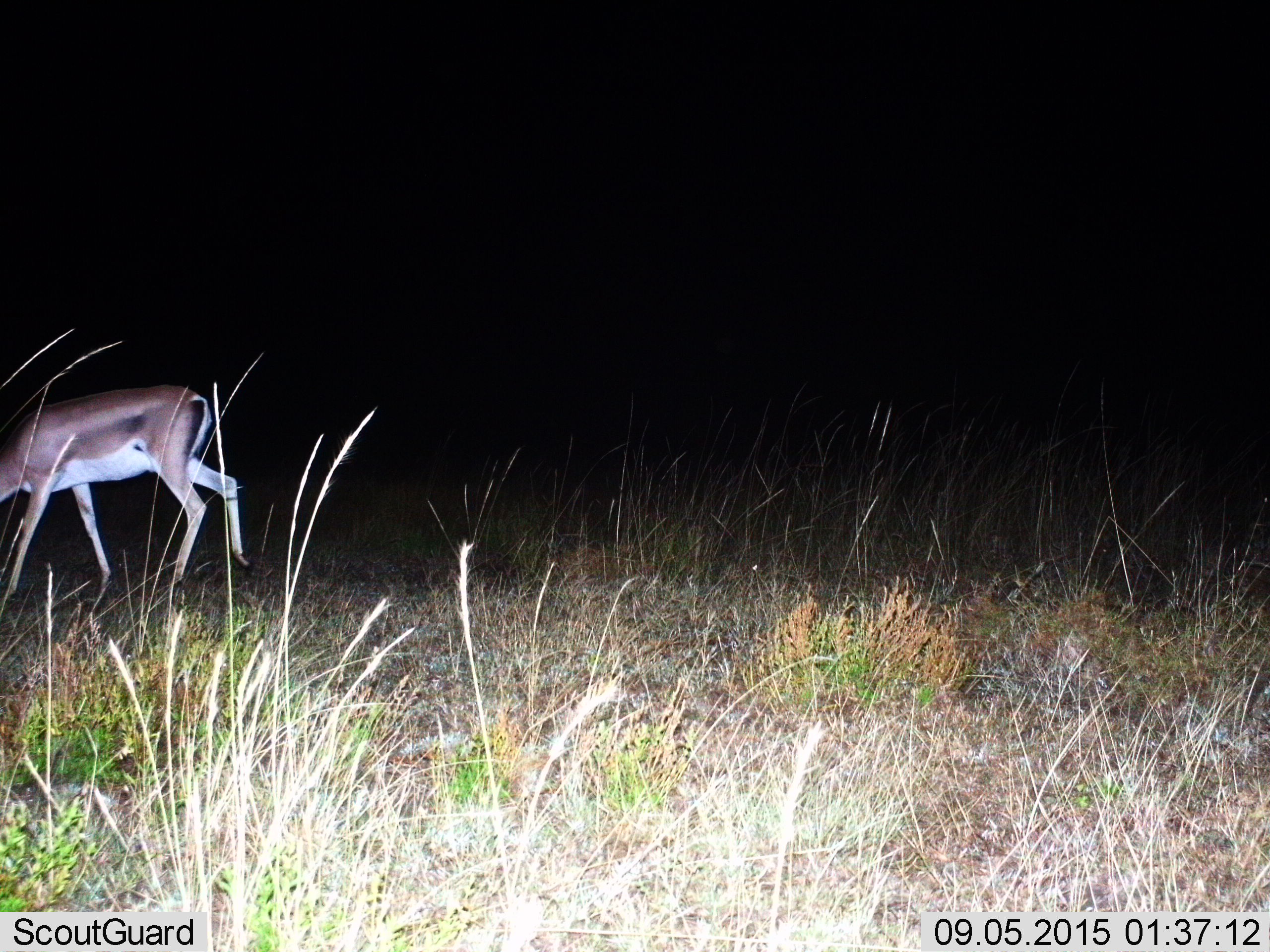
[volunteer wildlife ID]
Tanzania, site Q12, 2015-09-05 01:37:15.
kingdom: Animalia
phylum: Chordata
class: Mammalia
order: Artiodactyla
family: Bovidae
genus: Nanger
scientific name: Nanger granti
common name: grant's gazelle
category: gazellegrants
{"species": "gazellegrants (grant's gazelle) (Nanger granti)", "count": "1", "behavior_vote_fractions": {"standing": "12%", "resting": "0%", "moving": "88%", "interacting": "0%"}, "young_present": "0%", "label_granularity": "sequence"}